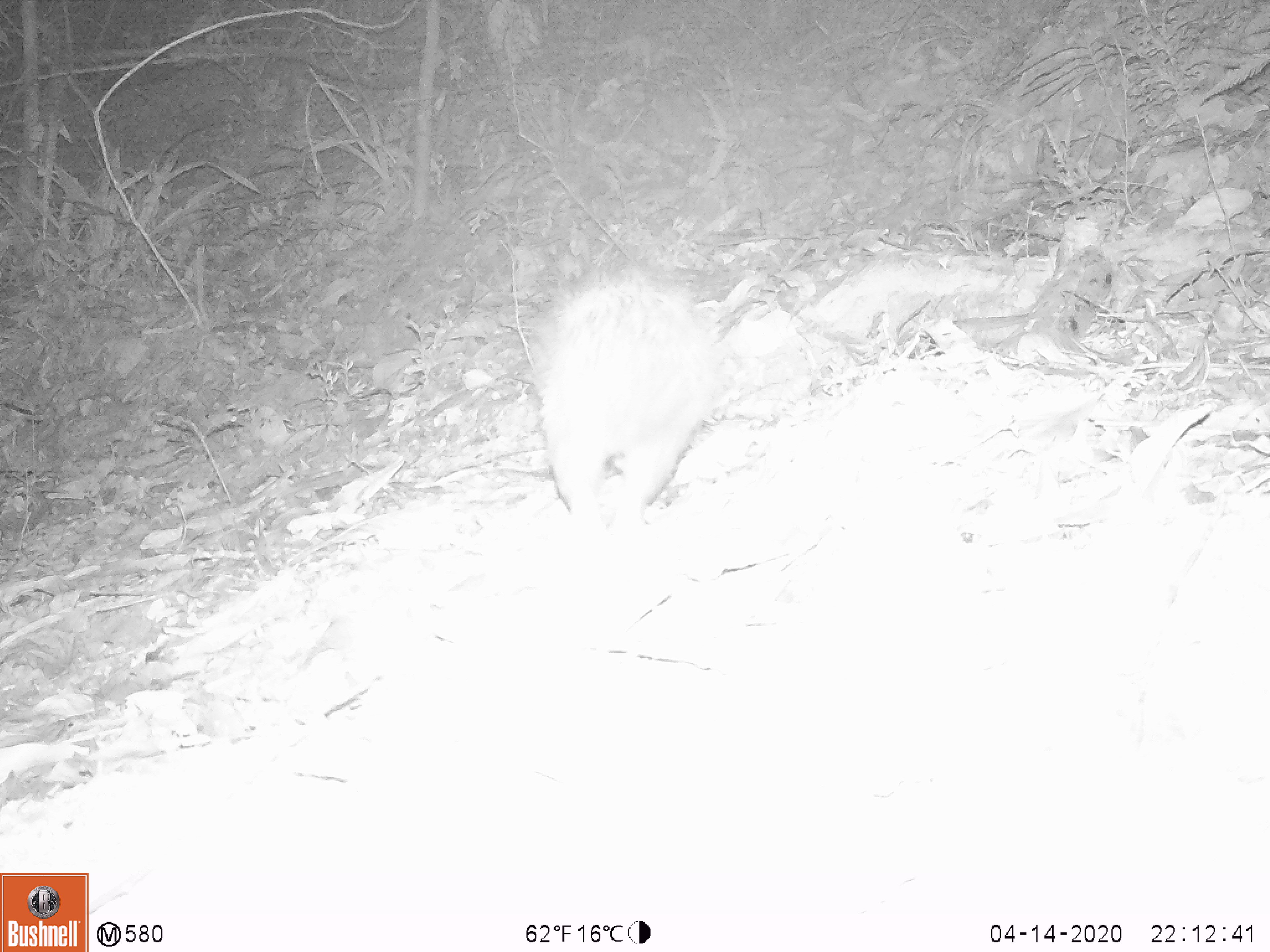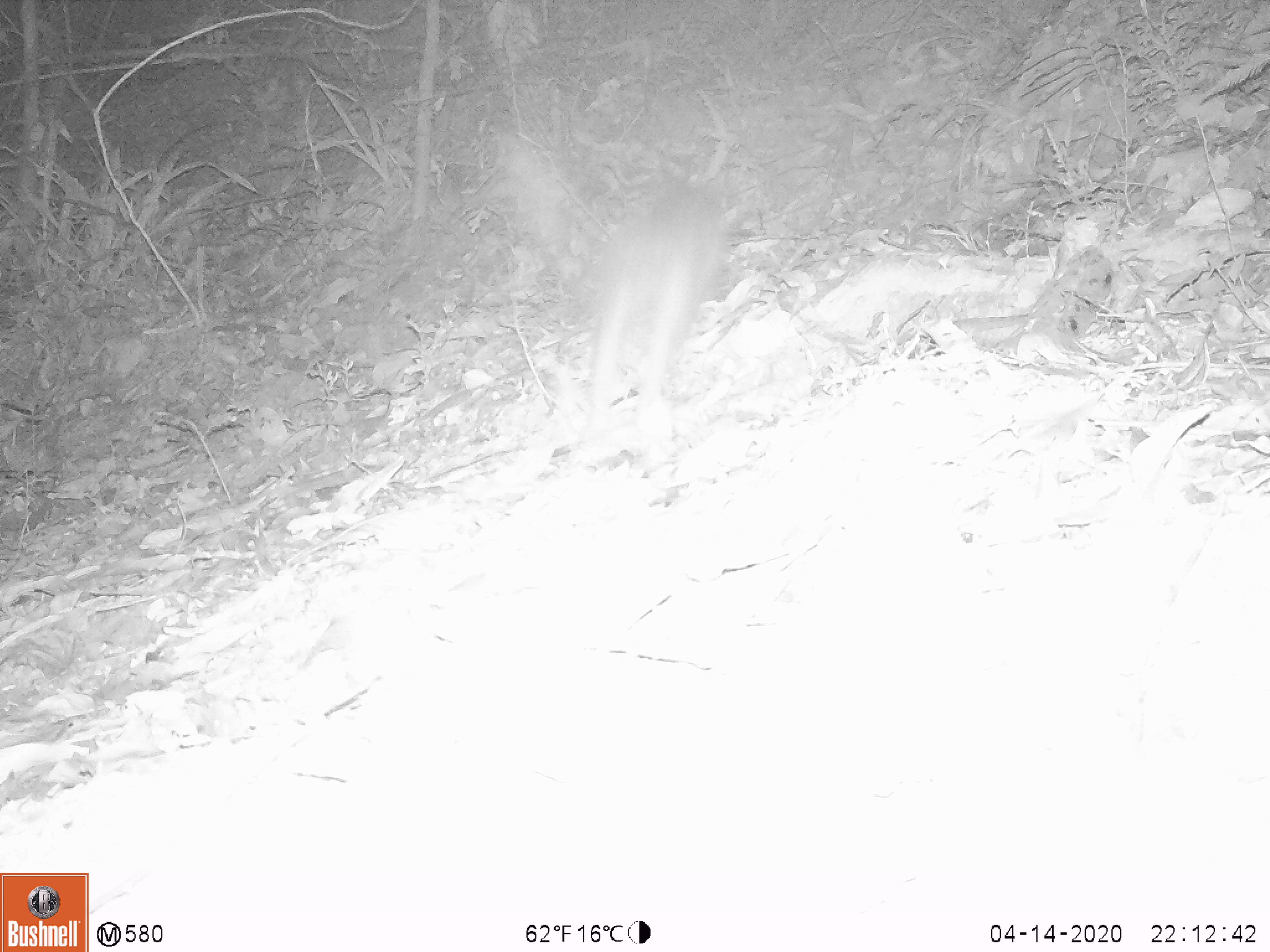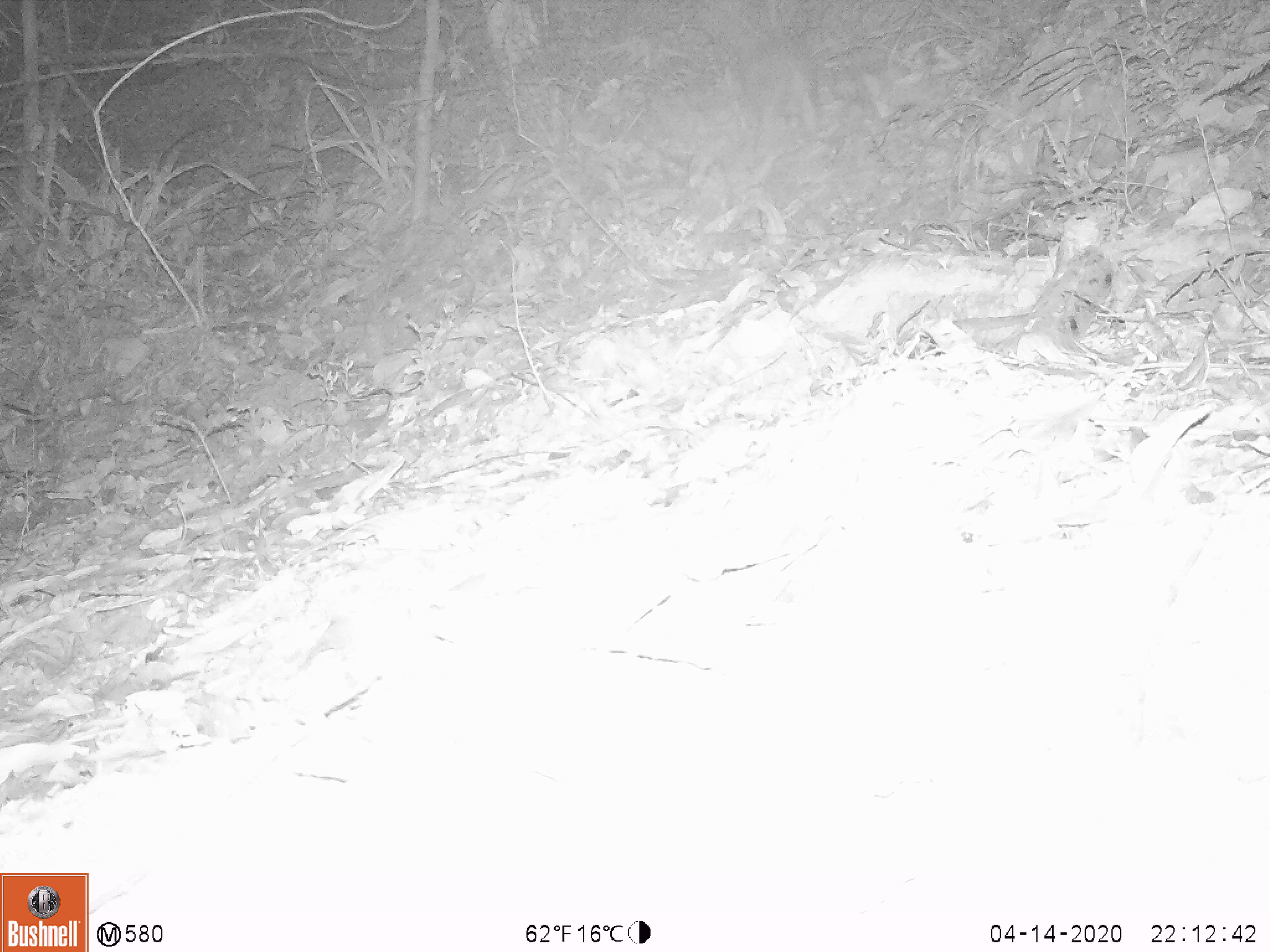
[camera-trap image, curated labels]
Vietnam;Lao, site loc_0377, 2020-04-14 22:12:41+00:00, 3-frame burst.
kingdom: Animalia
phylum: Chordata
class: Mammalia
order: Rodentia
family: Hystricidae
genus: Atherurus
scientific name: Atherurus macrourus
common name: asiatic brush-tailed porcupine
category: asiatic brush tailed porcupine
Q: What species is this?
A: Asiatic brush tailed porcupine (asiatic brush-tailed porcupine) (Atherurus macrourus).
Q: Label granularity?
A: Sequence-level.